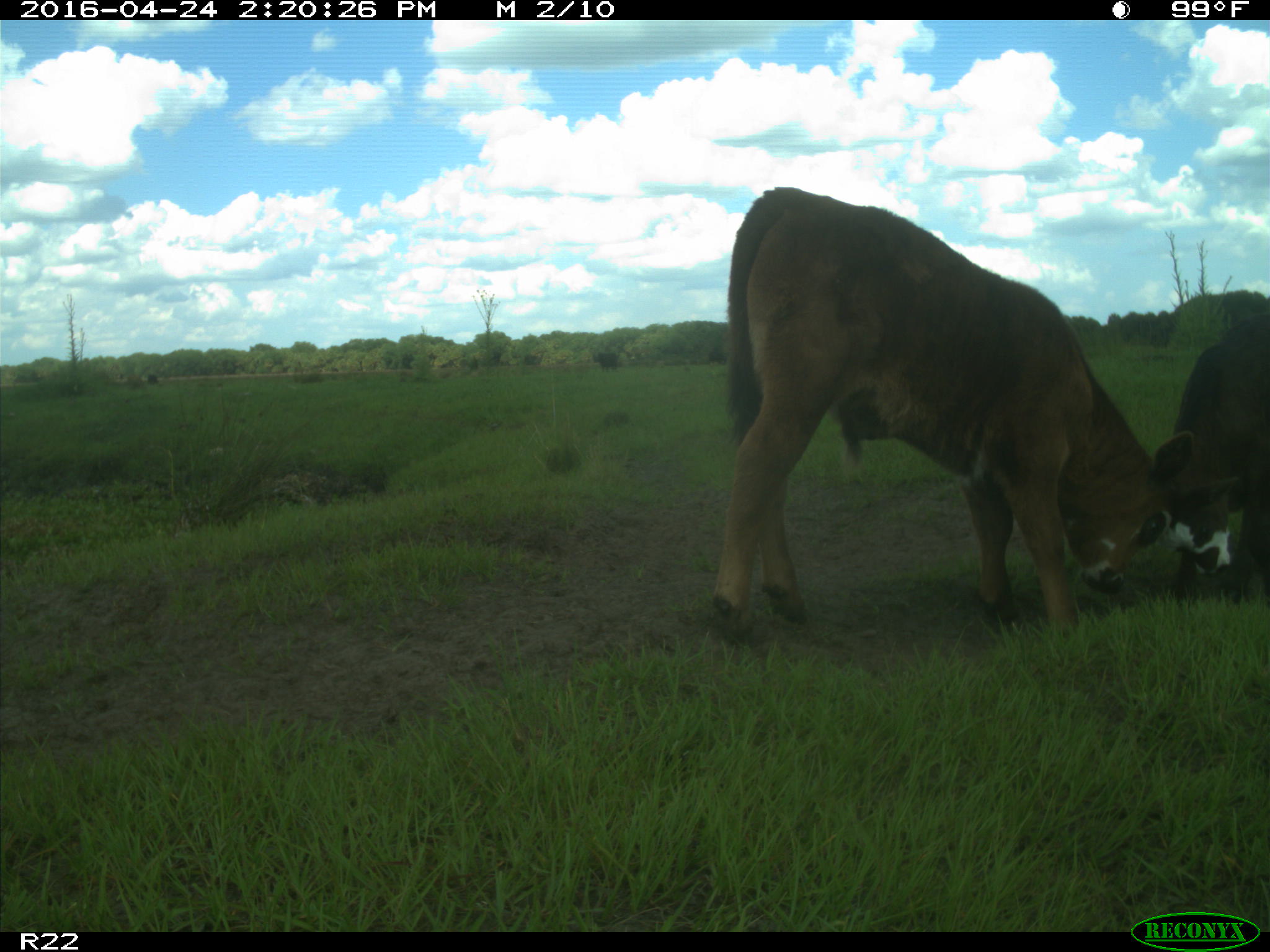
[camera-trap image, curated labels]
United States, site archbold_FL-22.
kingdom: Animalia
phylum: Chordata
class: Mammalia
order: Artiodactyla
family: Bovidae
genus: Bos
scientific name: Bos taurus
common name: domestic cow